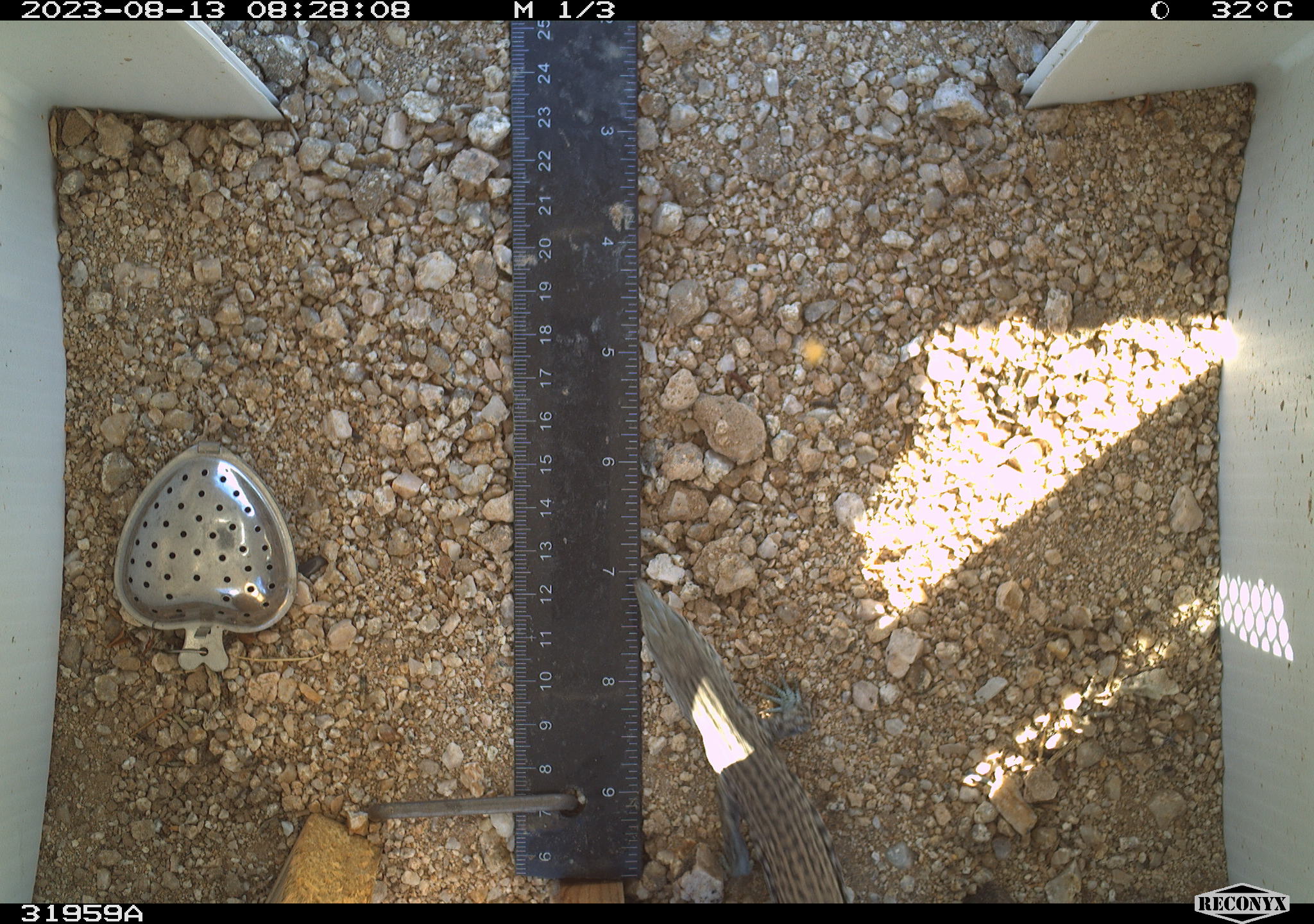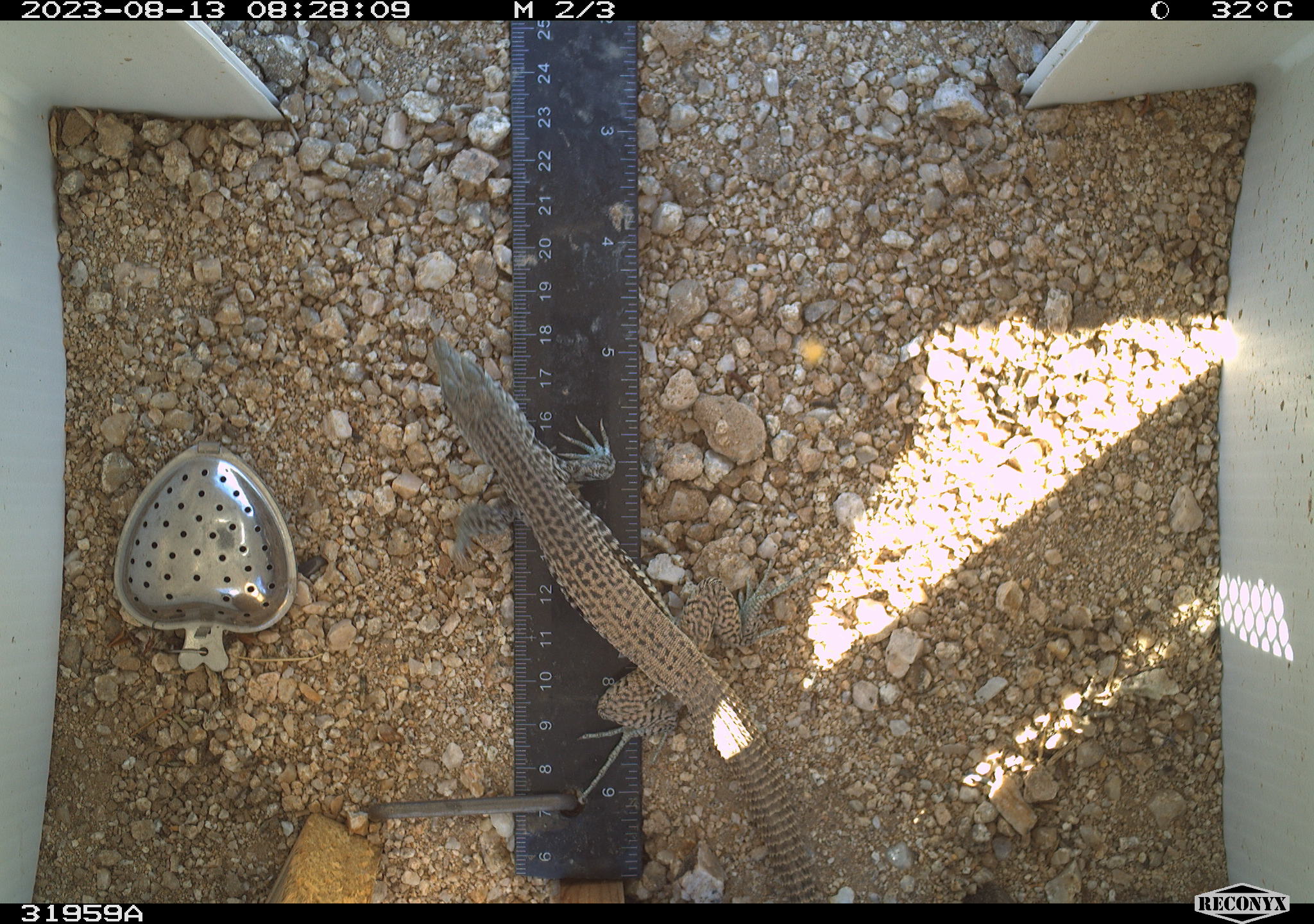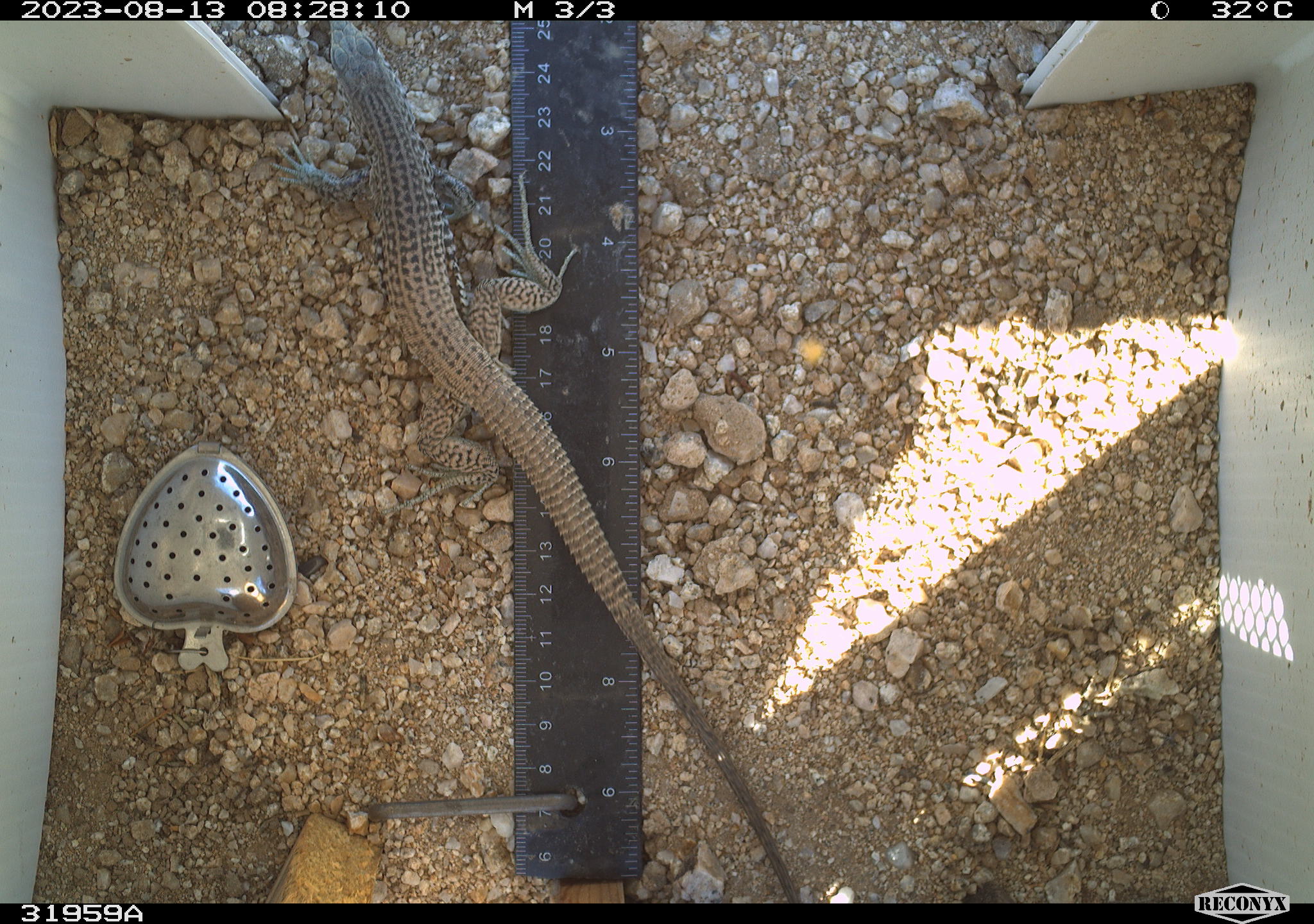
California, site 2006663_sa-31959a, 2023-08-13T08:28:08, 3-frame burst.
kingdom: Animalia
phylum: Chordata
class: Reptilia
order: Squamata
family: Teiidae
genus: Aspidoscelis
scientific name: Aspidoscelis tigris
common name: western whiptail